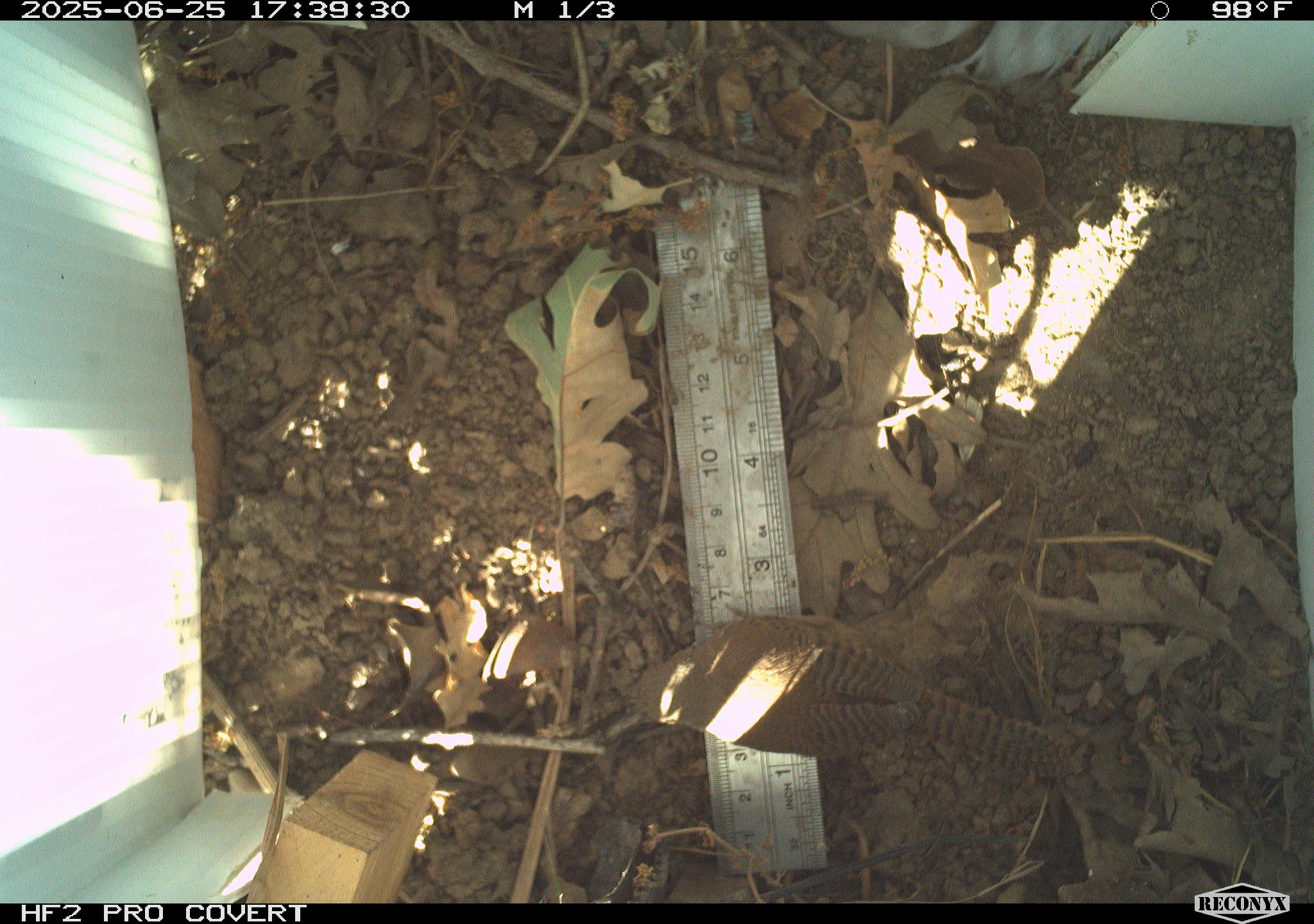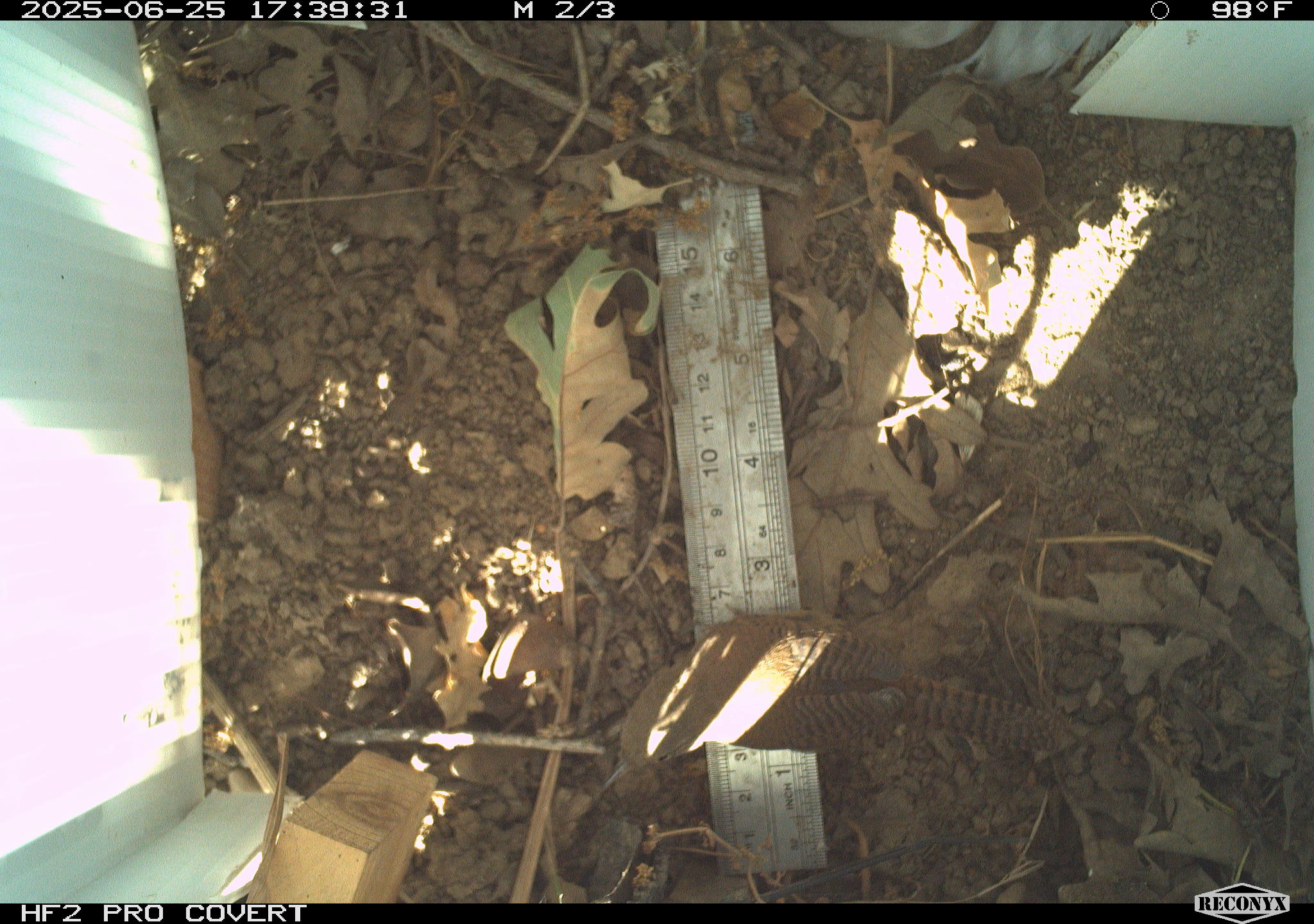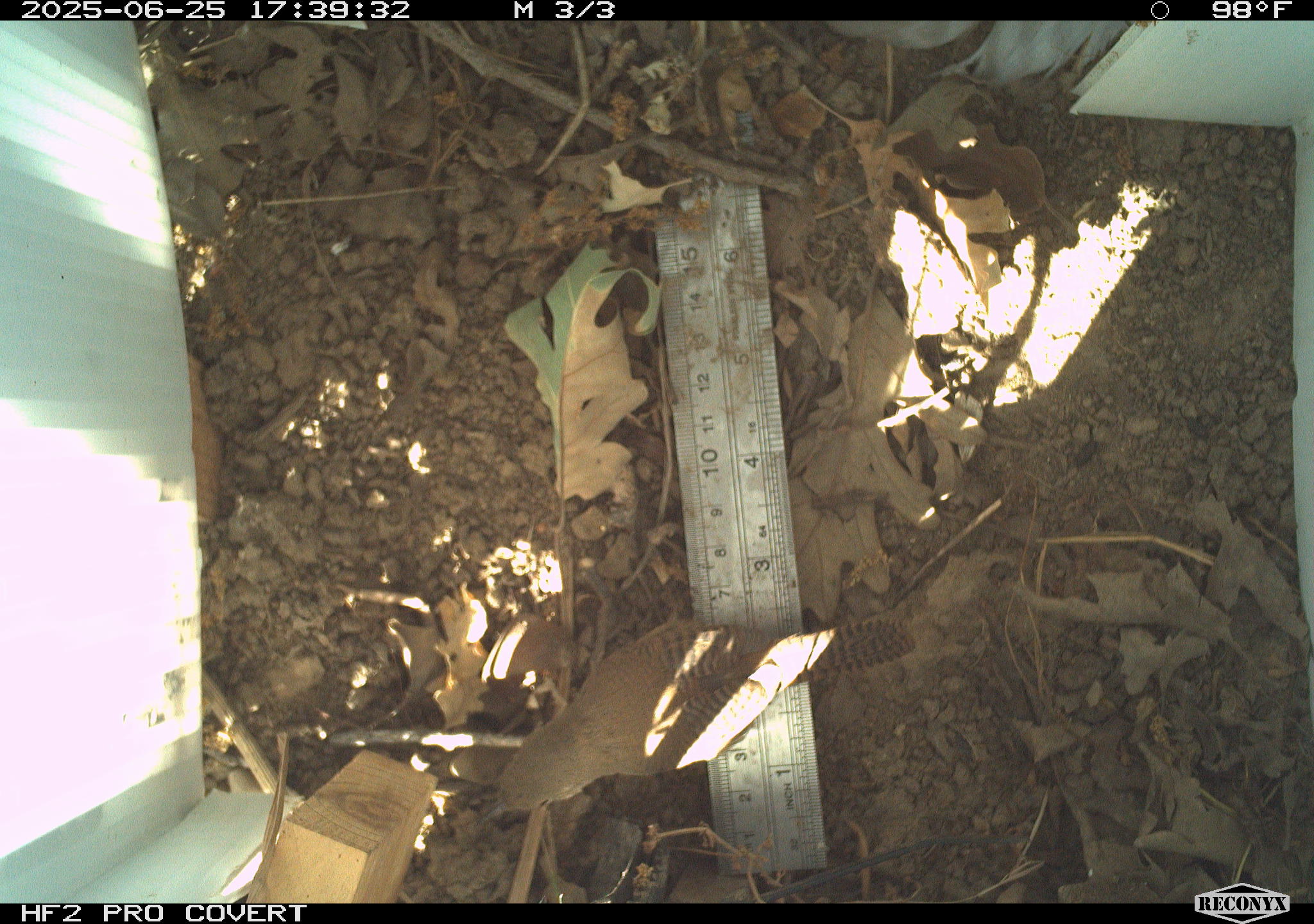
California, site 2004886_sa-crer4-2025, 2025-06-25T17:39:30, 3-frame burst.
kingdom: Animalia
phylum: Chordata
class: Aves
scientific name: Aves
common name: bird